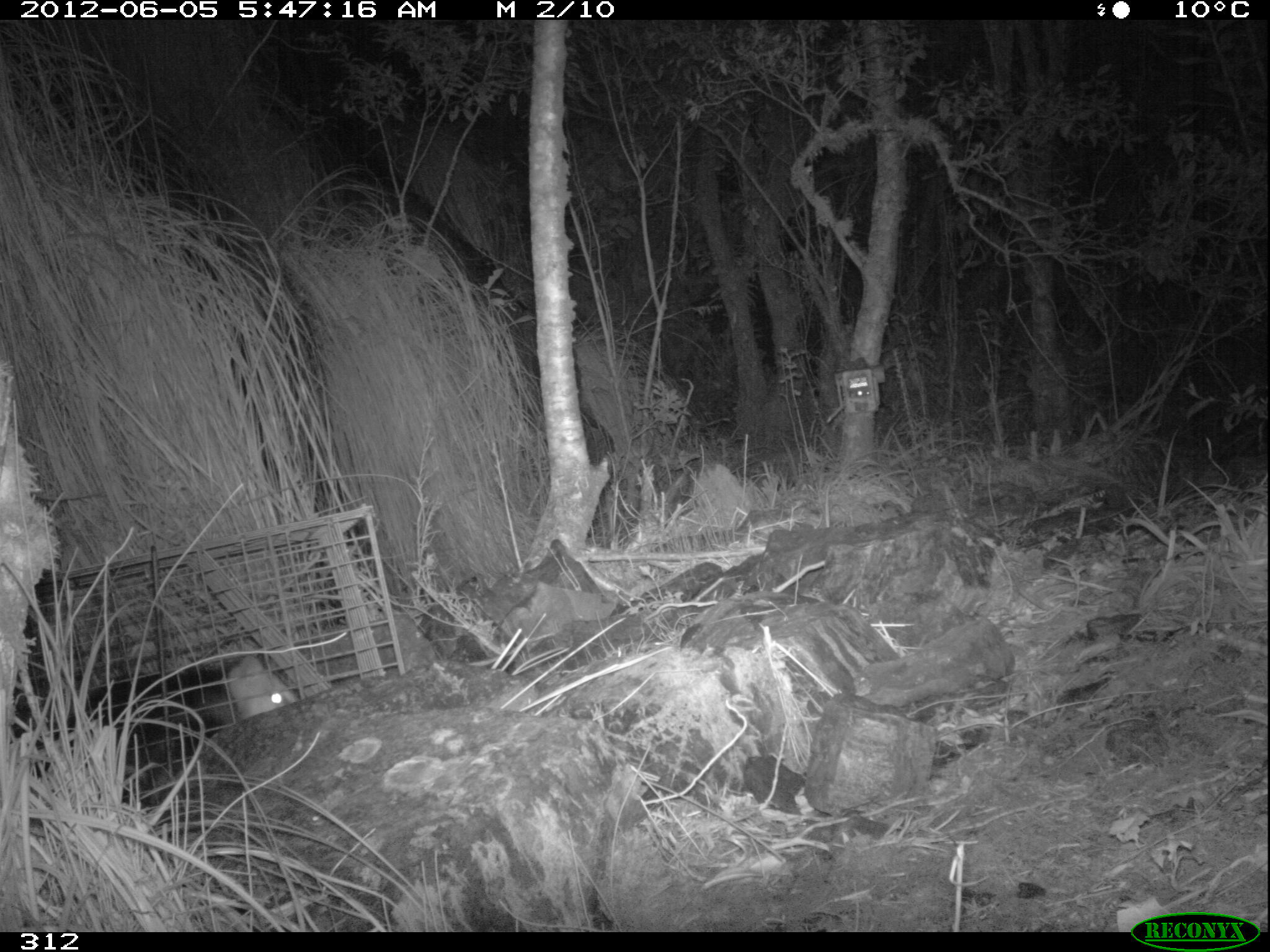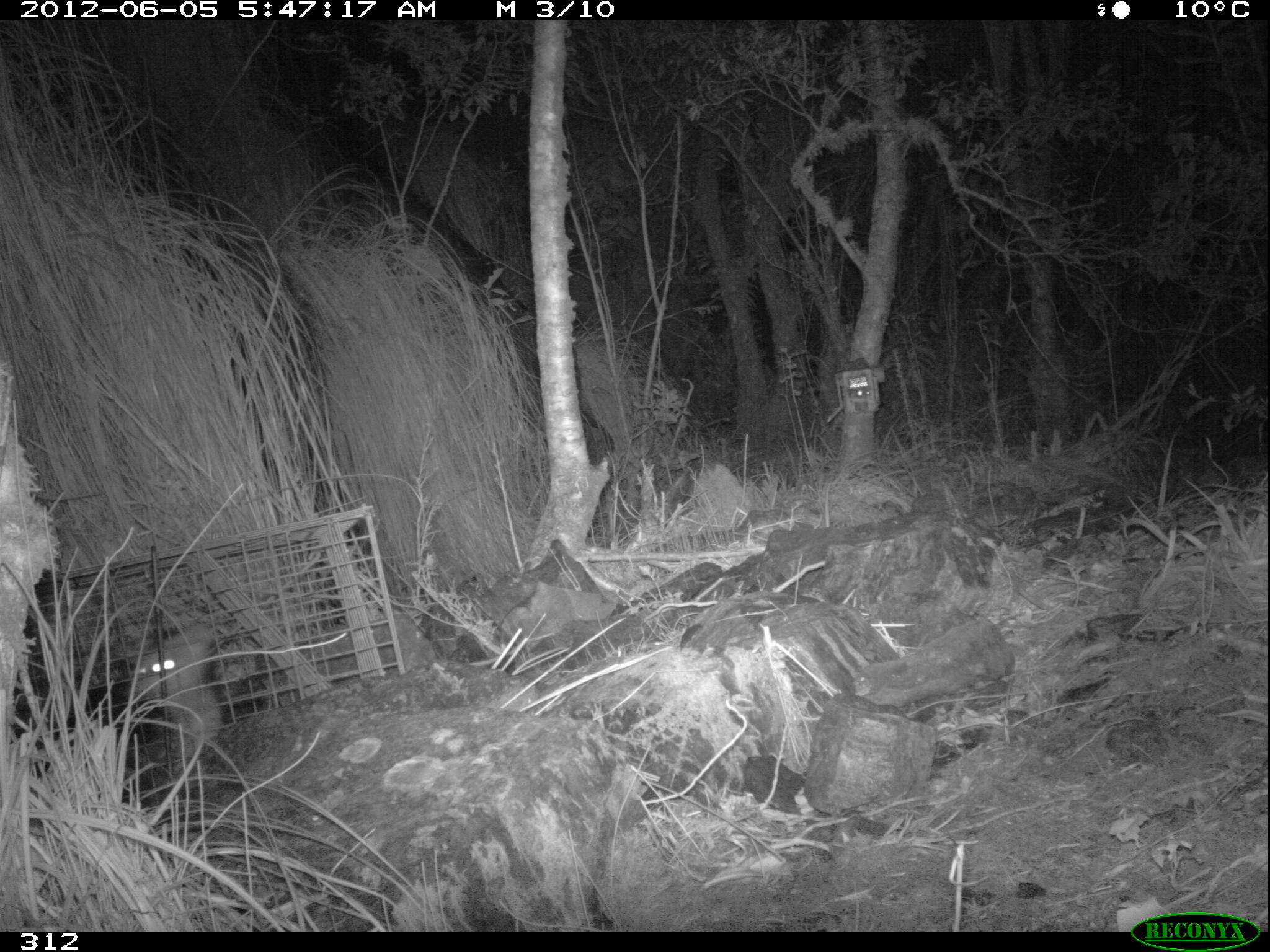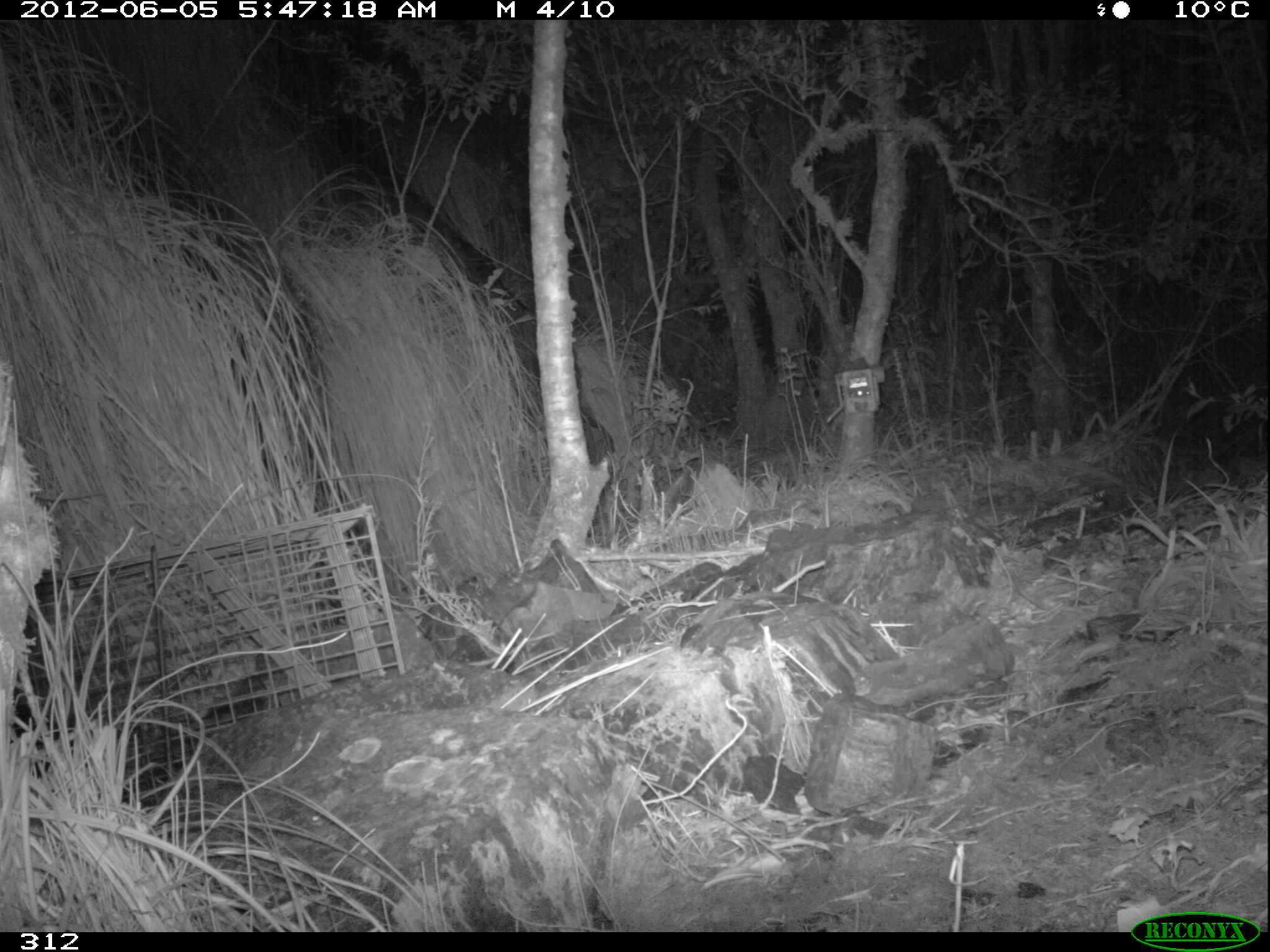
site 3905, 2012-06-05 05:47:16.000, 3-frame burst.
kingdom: Animalia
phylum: Chordata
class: Mammalia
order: Didelphimorphia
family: Didelphidae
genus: Didelphis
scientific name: Didelphis pernigra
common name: andean white-eared opossum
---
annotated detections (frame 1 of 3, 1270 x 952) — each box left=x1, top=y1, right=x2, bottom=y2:
didelphis pernigra: left=11, top=644, right=301, bottom=809